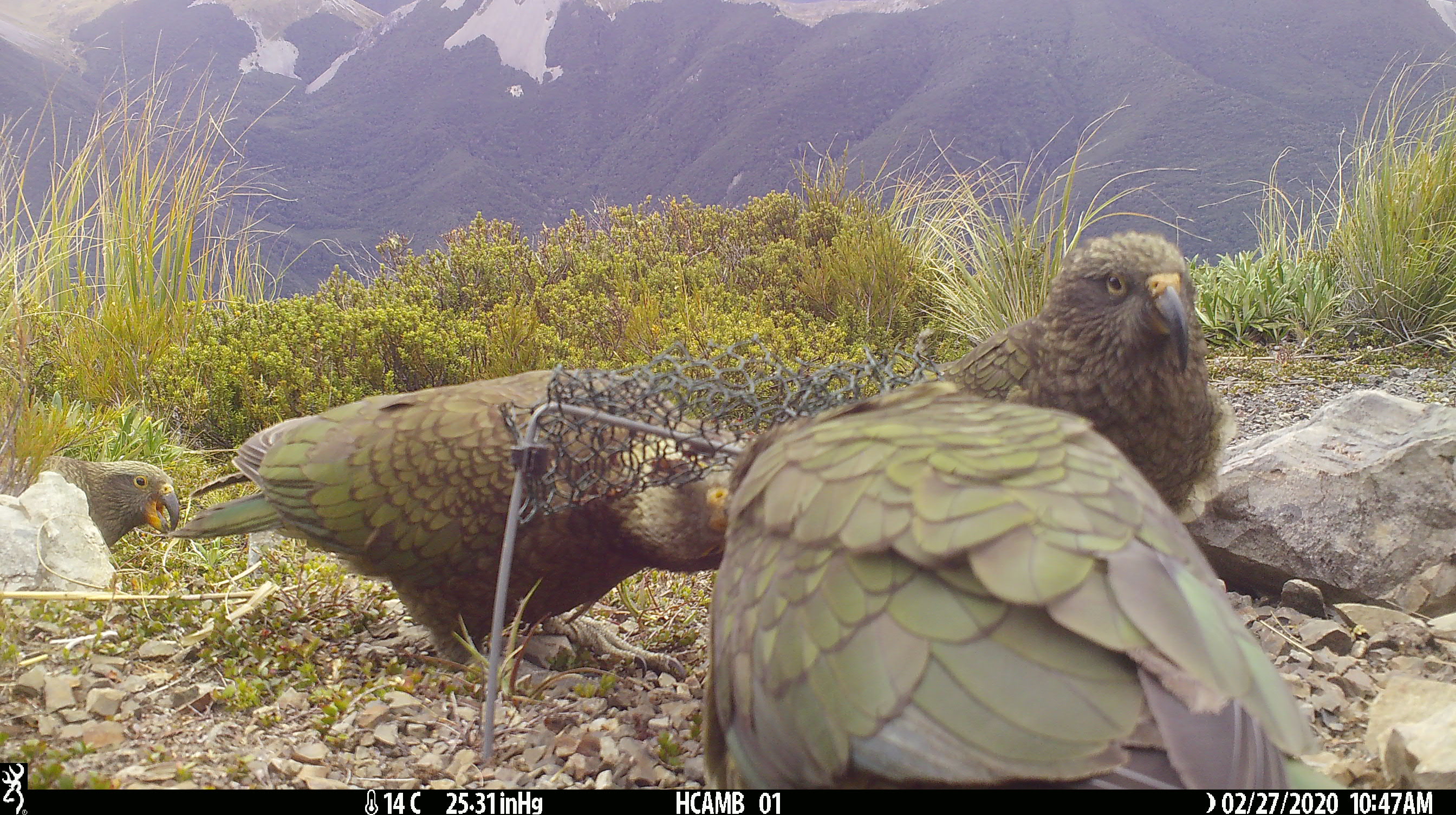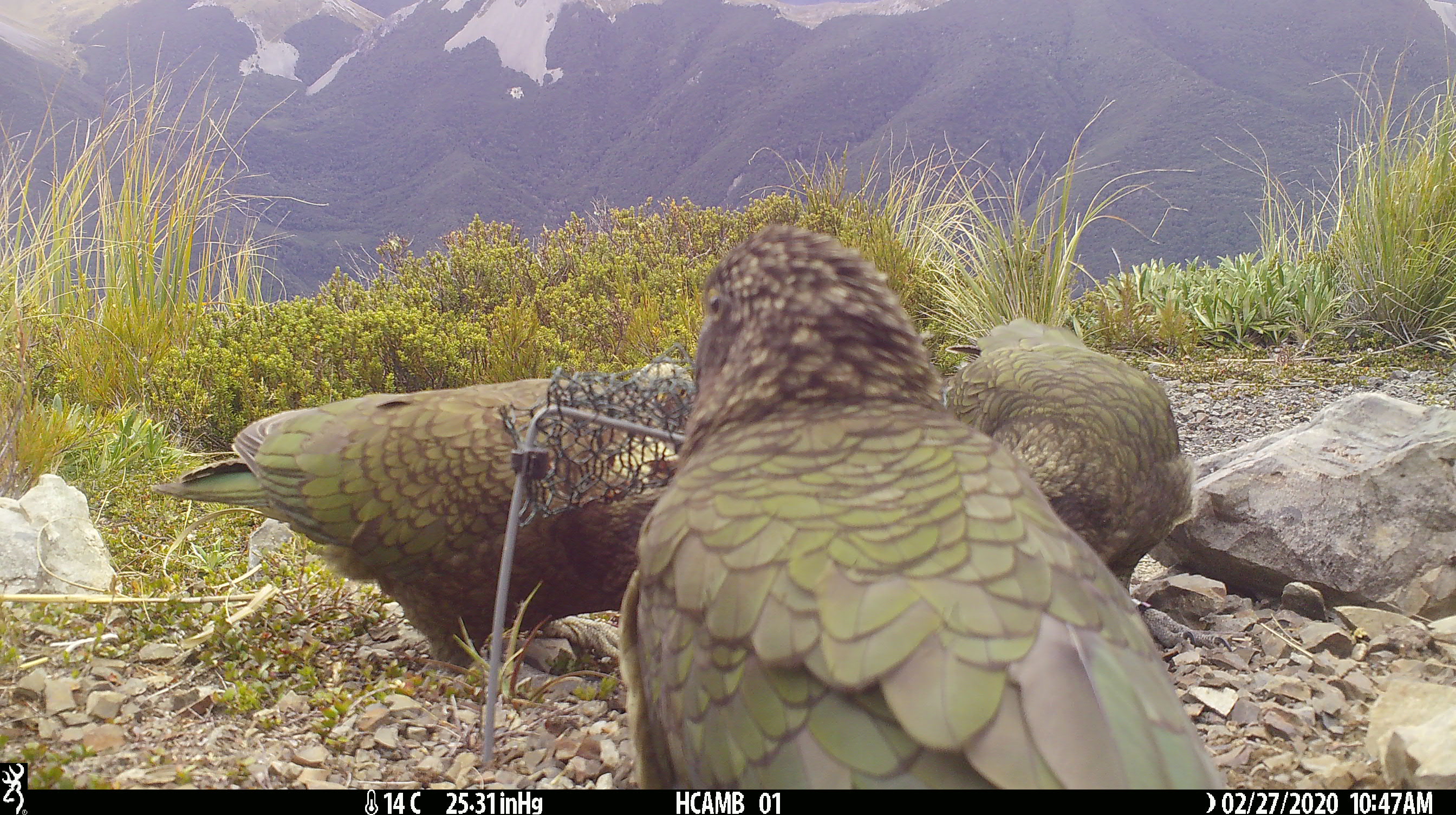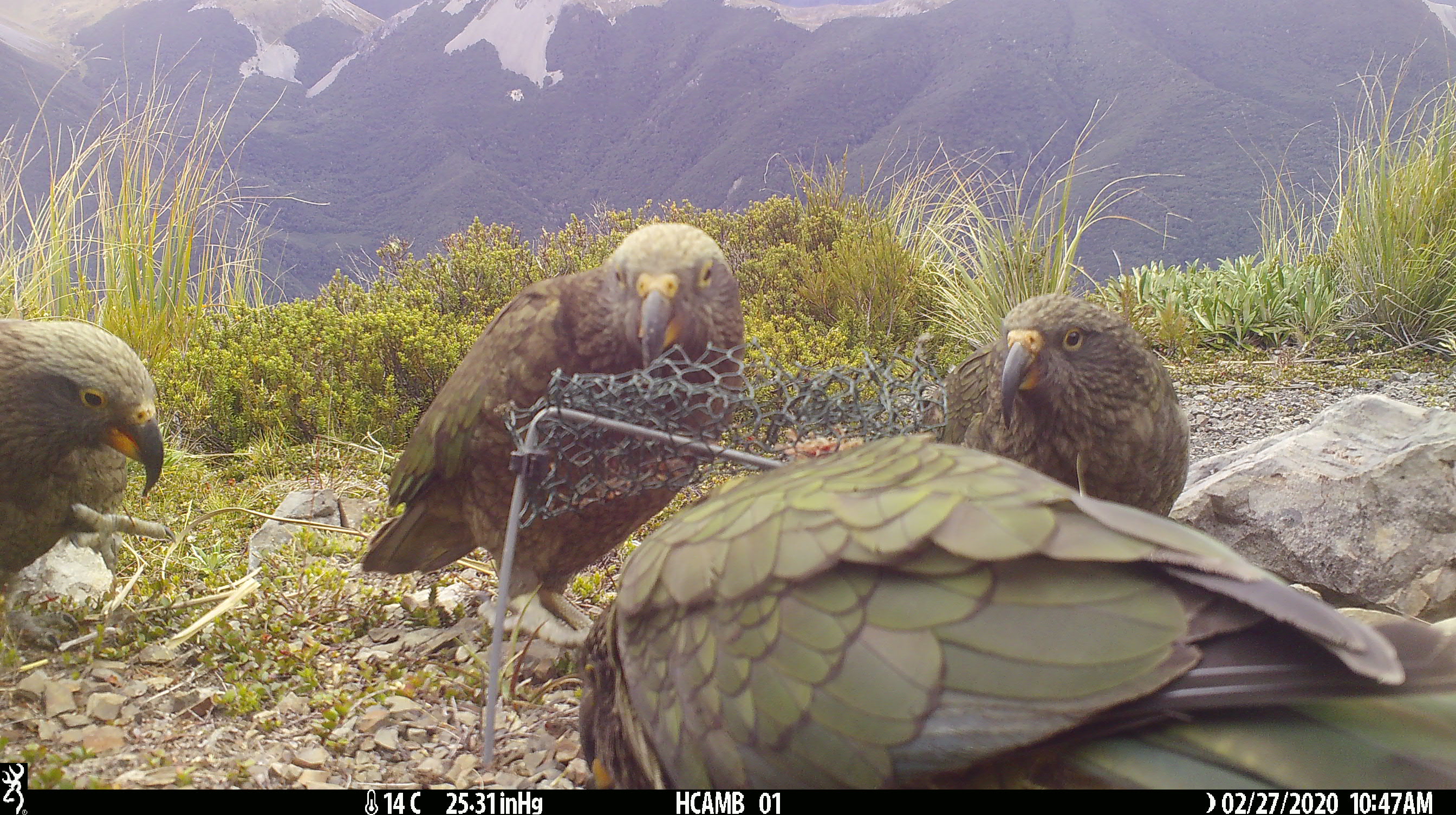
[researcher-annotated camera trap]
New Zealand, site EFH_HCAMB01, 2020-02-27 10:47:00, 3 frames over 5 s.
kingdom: Animalia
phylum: Chordata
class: Aves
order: Psittaciformes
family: Strigopidae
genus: Nestor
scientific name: Nestor notabilis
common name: kea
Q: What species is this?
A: Kea (Nestor notabilis).